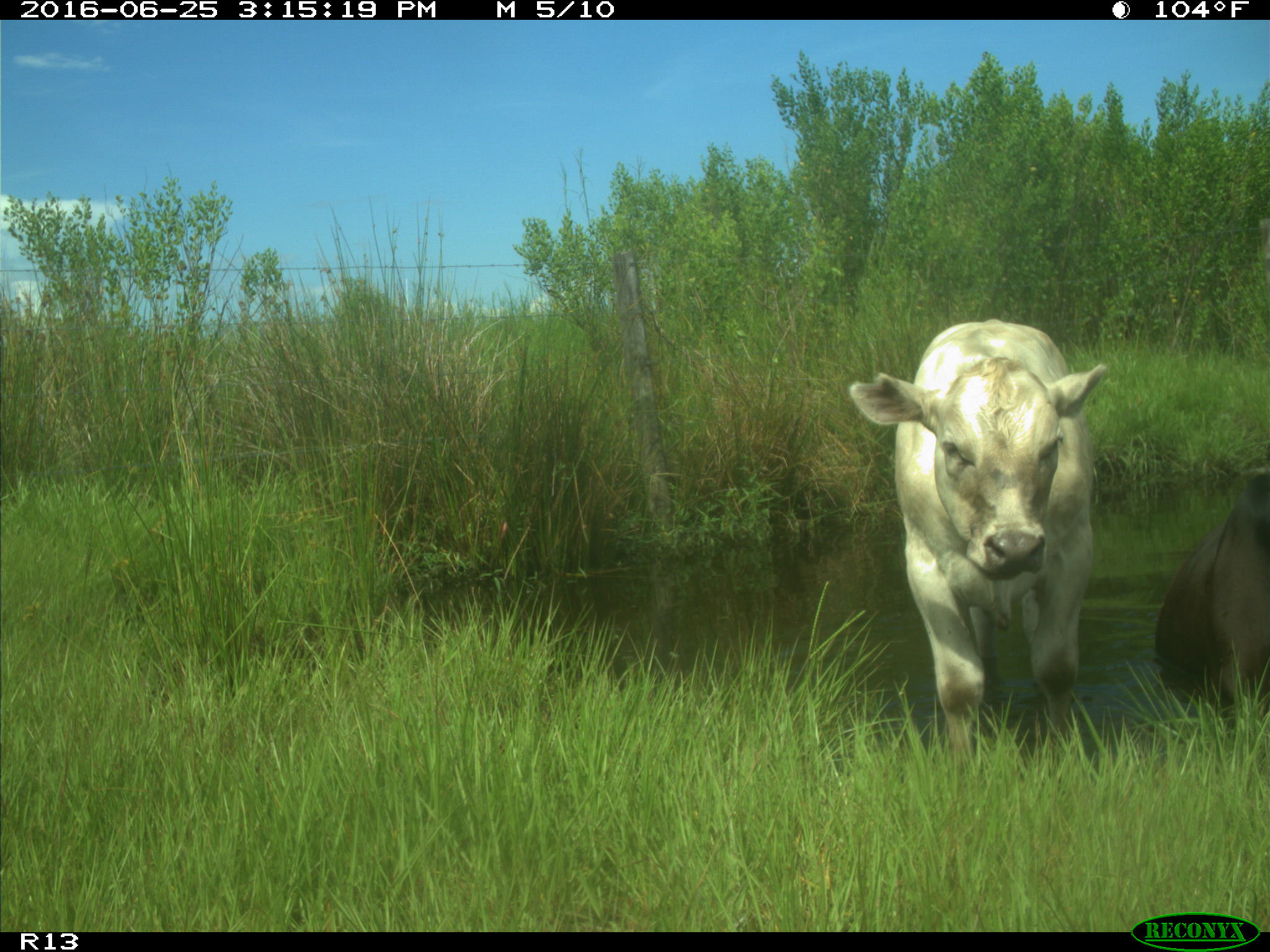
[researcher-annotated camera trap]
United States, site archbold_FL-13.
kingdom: Animalia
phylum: Chordata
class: Mammalia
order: Artiodactyla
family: Bovidae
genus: Bos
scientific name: Bos taurus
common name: domestic cow